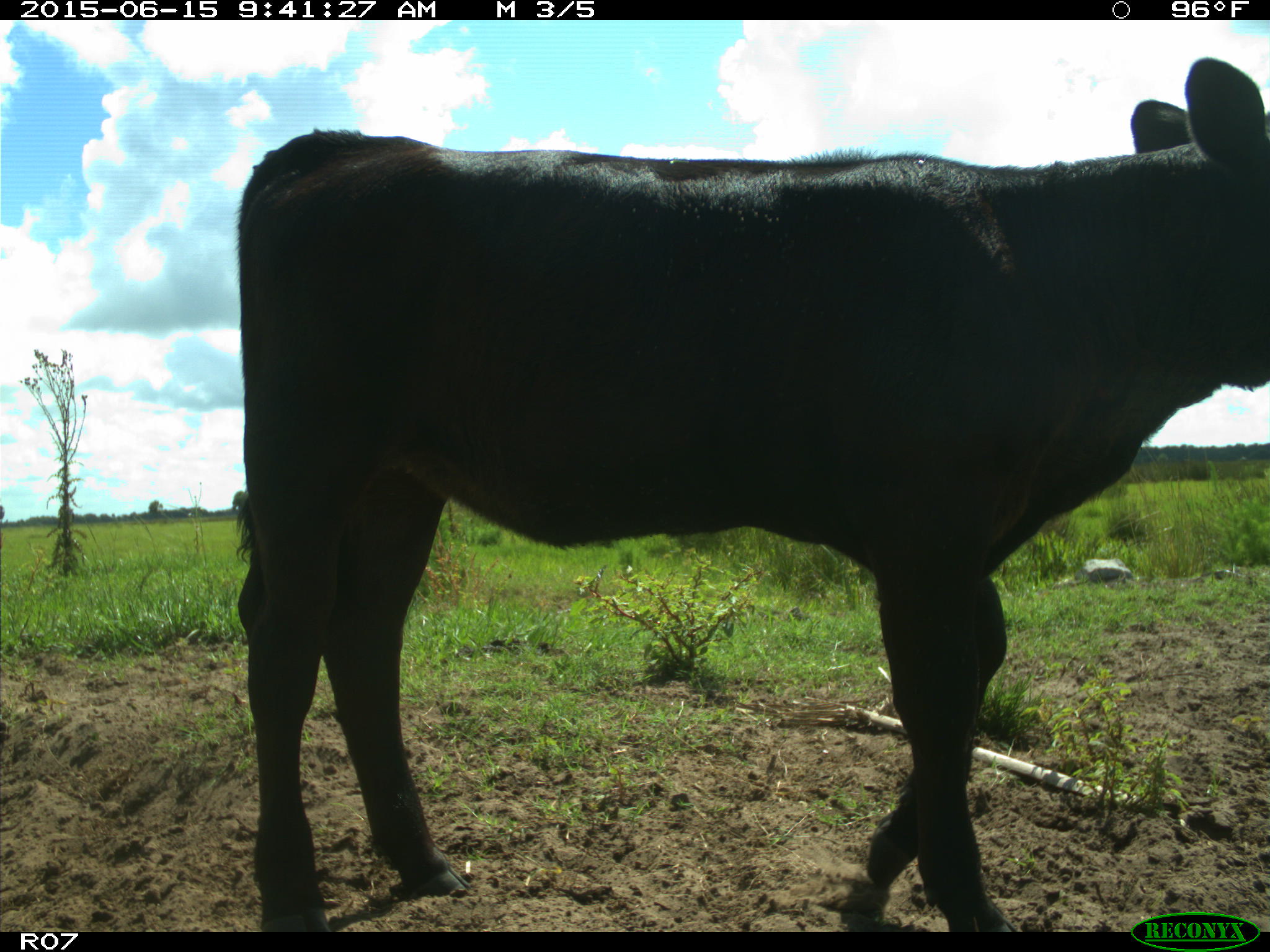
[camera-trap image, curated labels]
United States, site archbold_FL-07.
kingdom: Animalia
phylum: Chordata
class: Mammalia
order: Artiodactyla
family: Bovidae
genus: Bos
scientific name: Bos taurus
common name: domestic cow